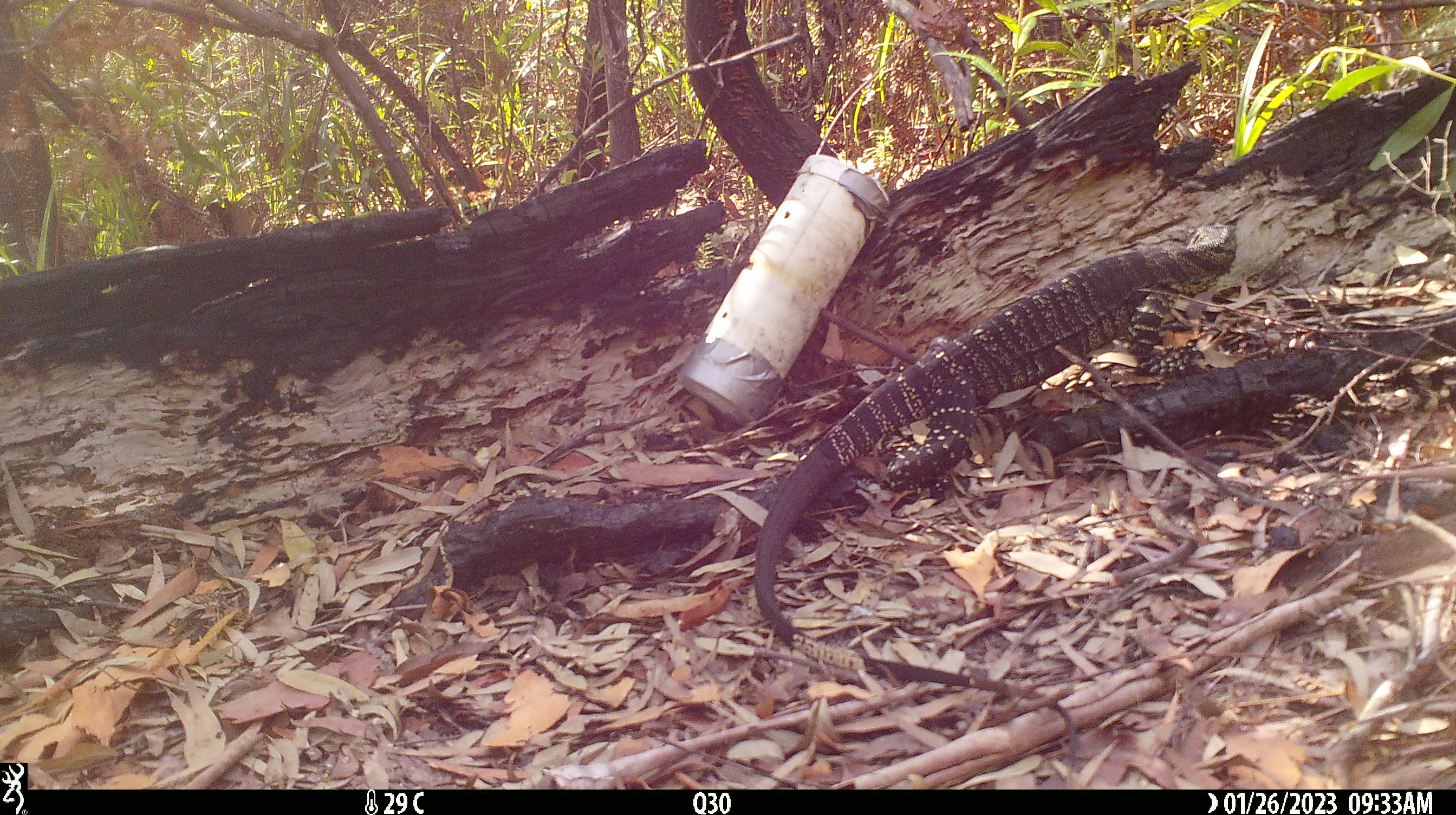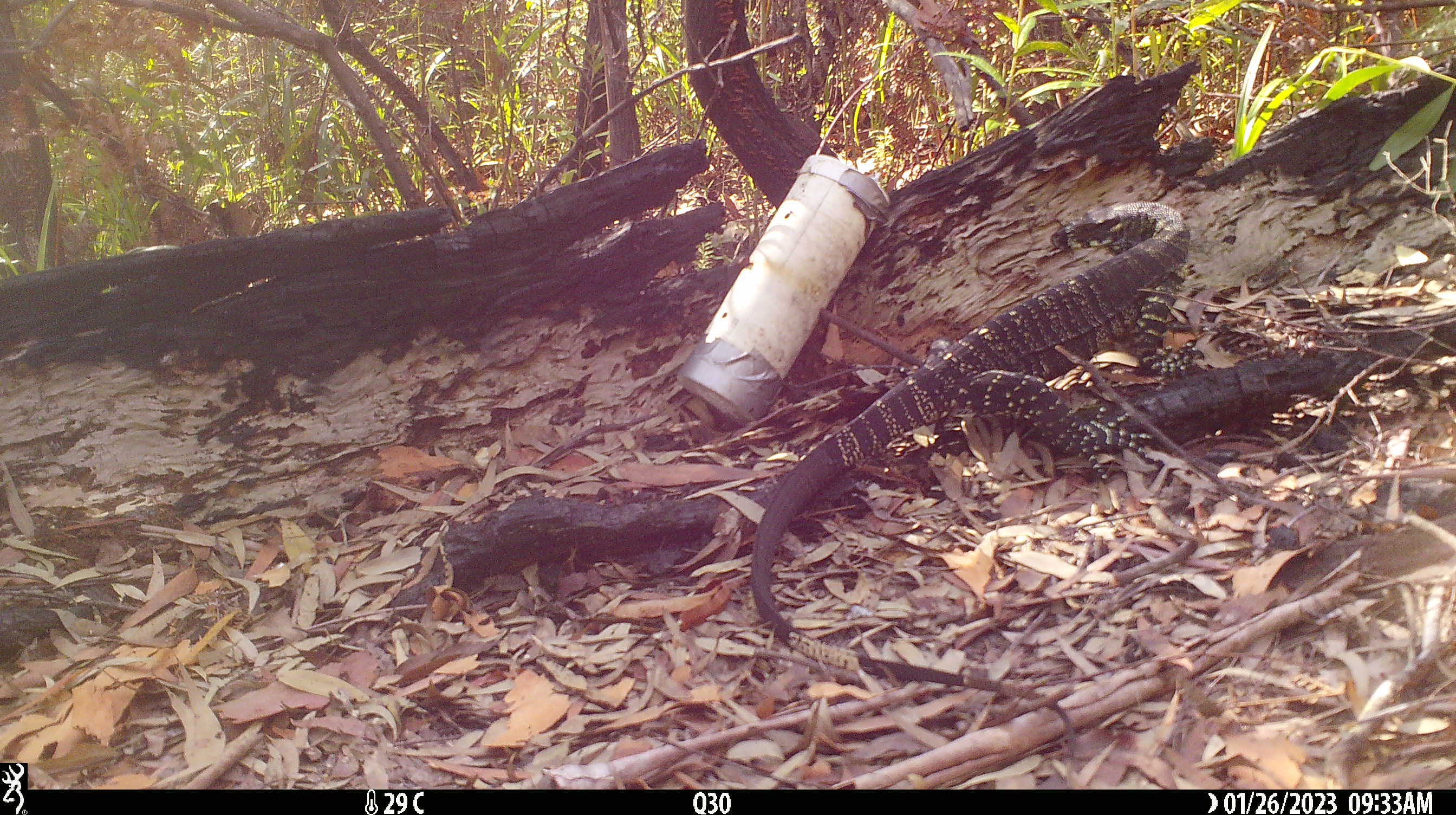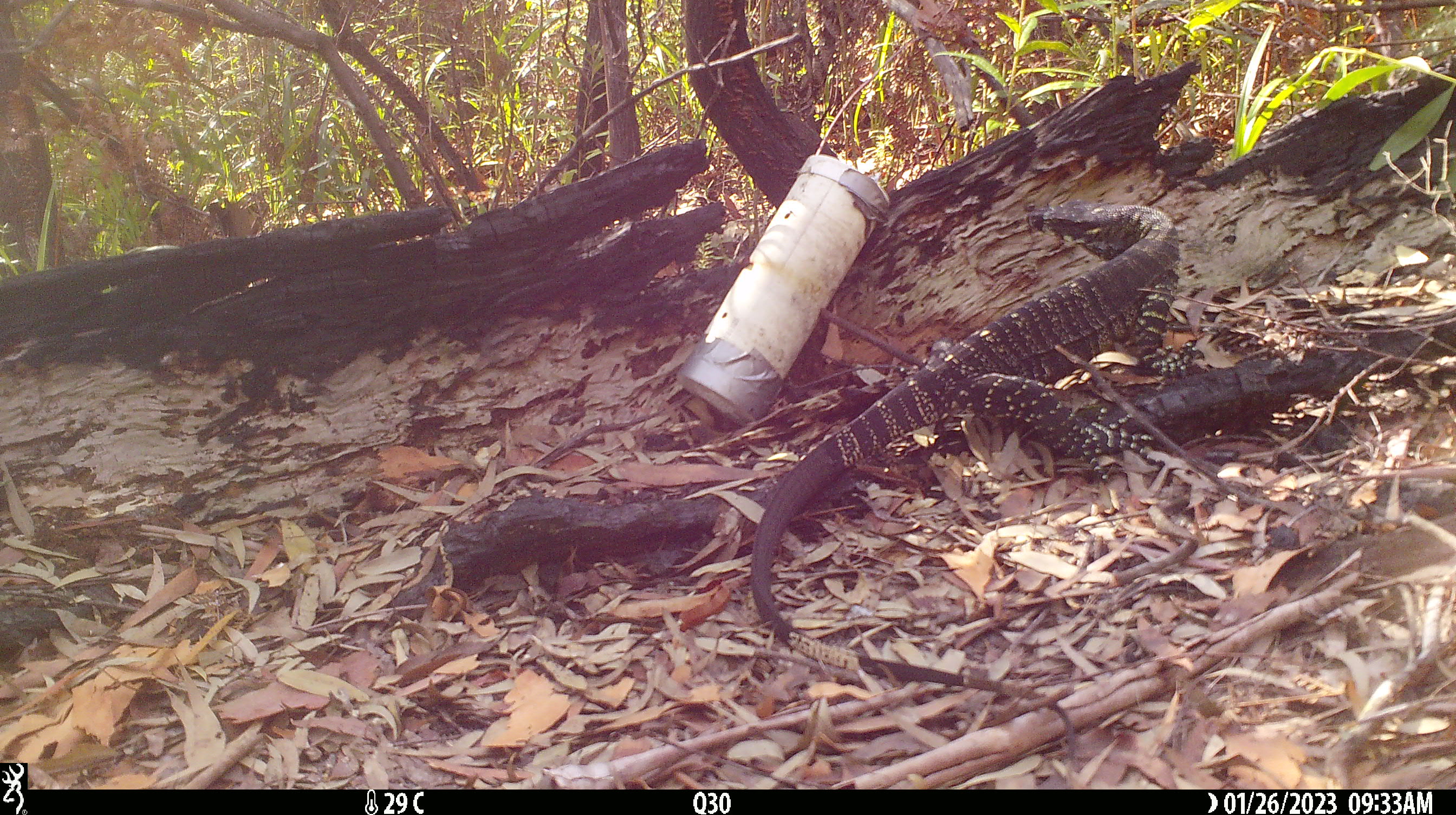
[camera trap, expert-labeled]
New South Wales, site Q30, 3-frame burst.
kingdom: Animalia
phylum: Chordata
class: Reptilia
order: Squamata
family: Varanidae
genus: Varanus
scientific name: Varanus varius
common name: lace monitor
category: goanna